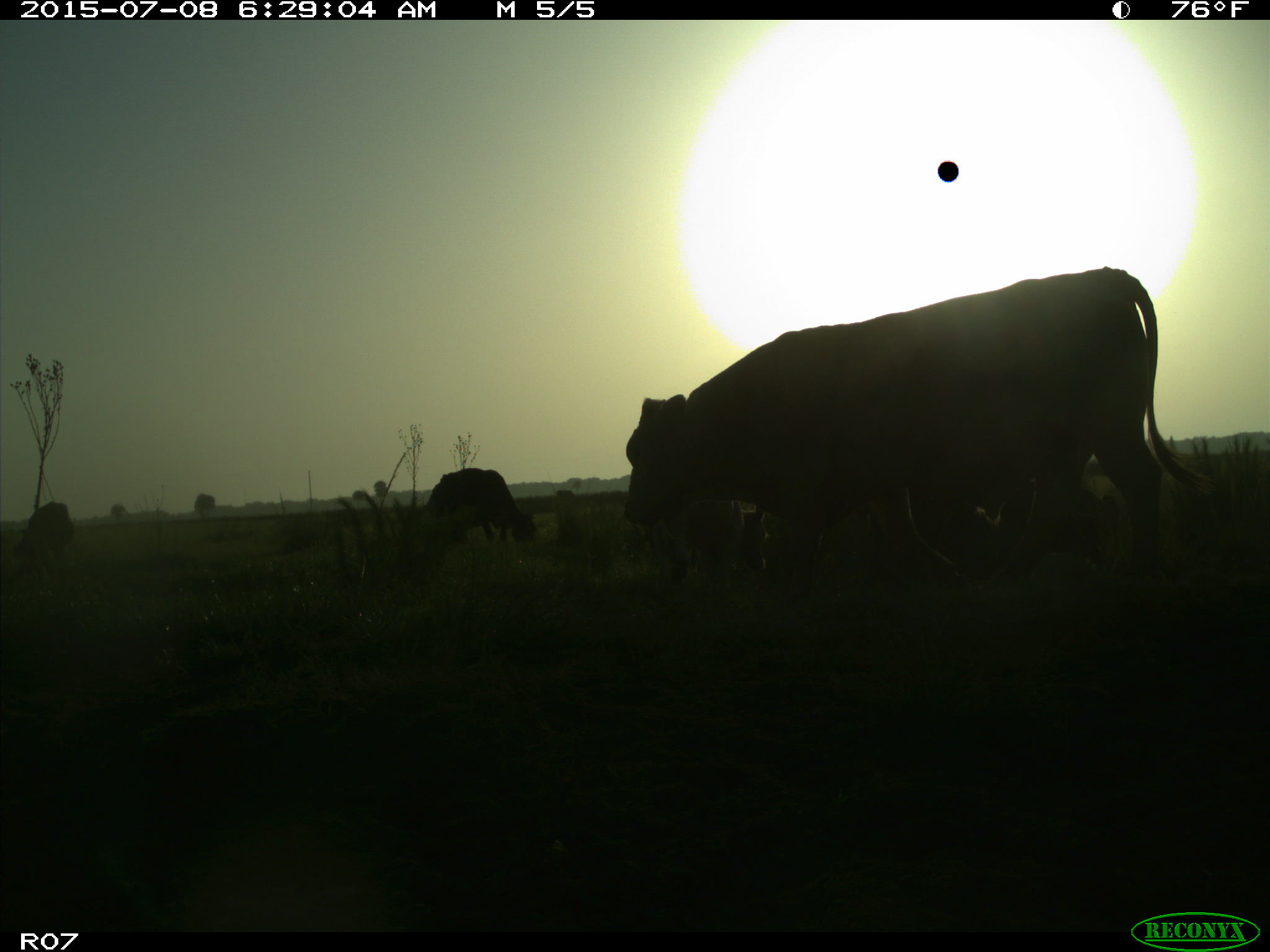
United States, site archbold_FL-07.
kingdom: Animalia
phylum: Chordata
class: Mammalia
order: Artiodactyla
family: Bovidae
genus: Bos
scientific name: Bos taurus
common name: domestic cow